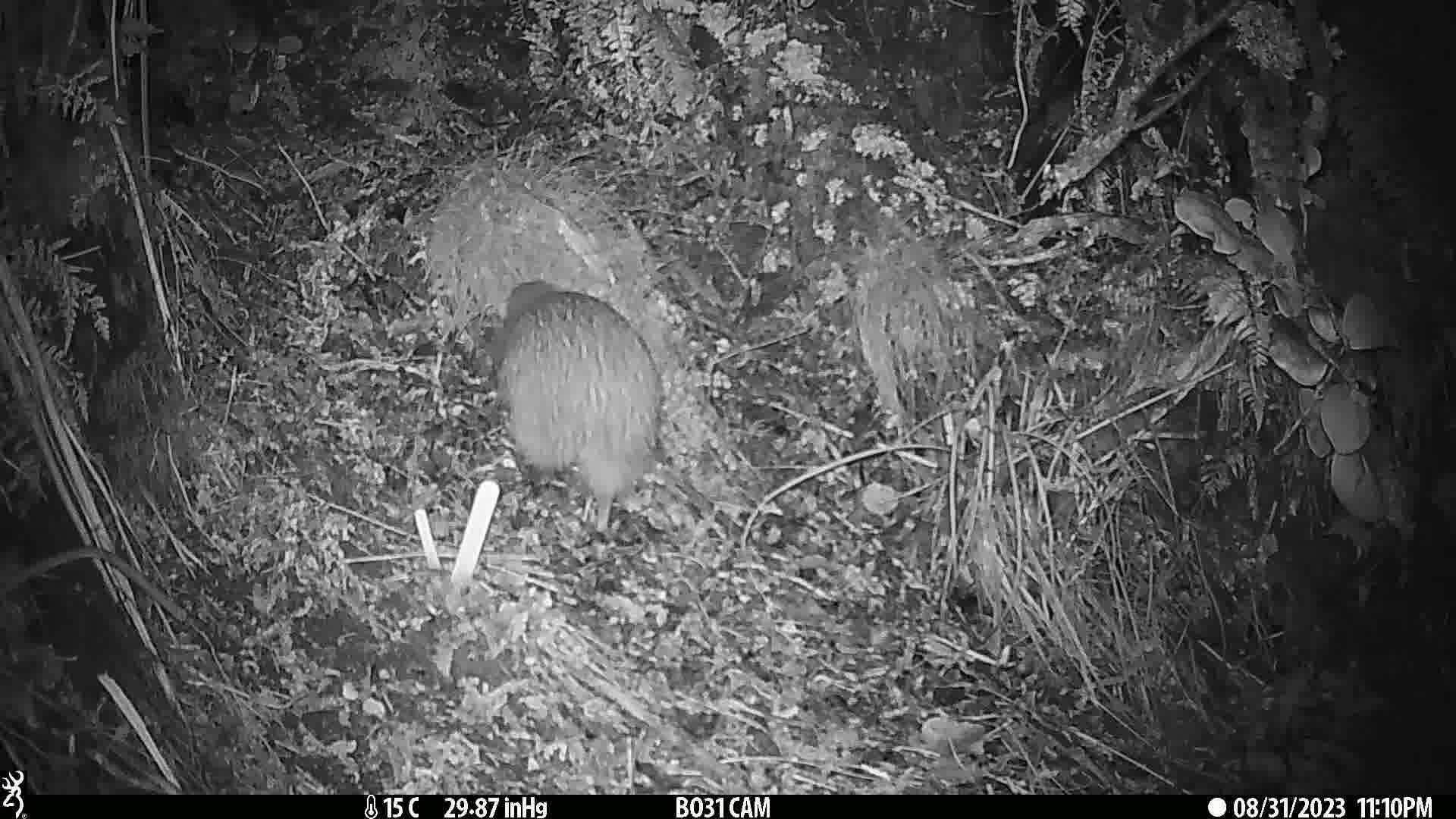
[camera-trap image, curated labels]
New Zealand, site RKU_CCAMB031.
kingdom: Animalia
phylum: Chordata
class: Aves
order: Apterygiformes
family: Apterygidae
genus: Apteryx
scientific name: Apteryx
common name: kiwi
Kiwi (Apteryx).